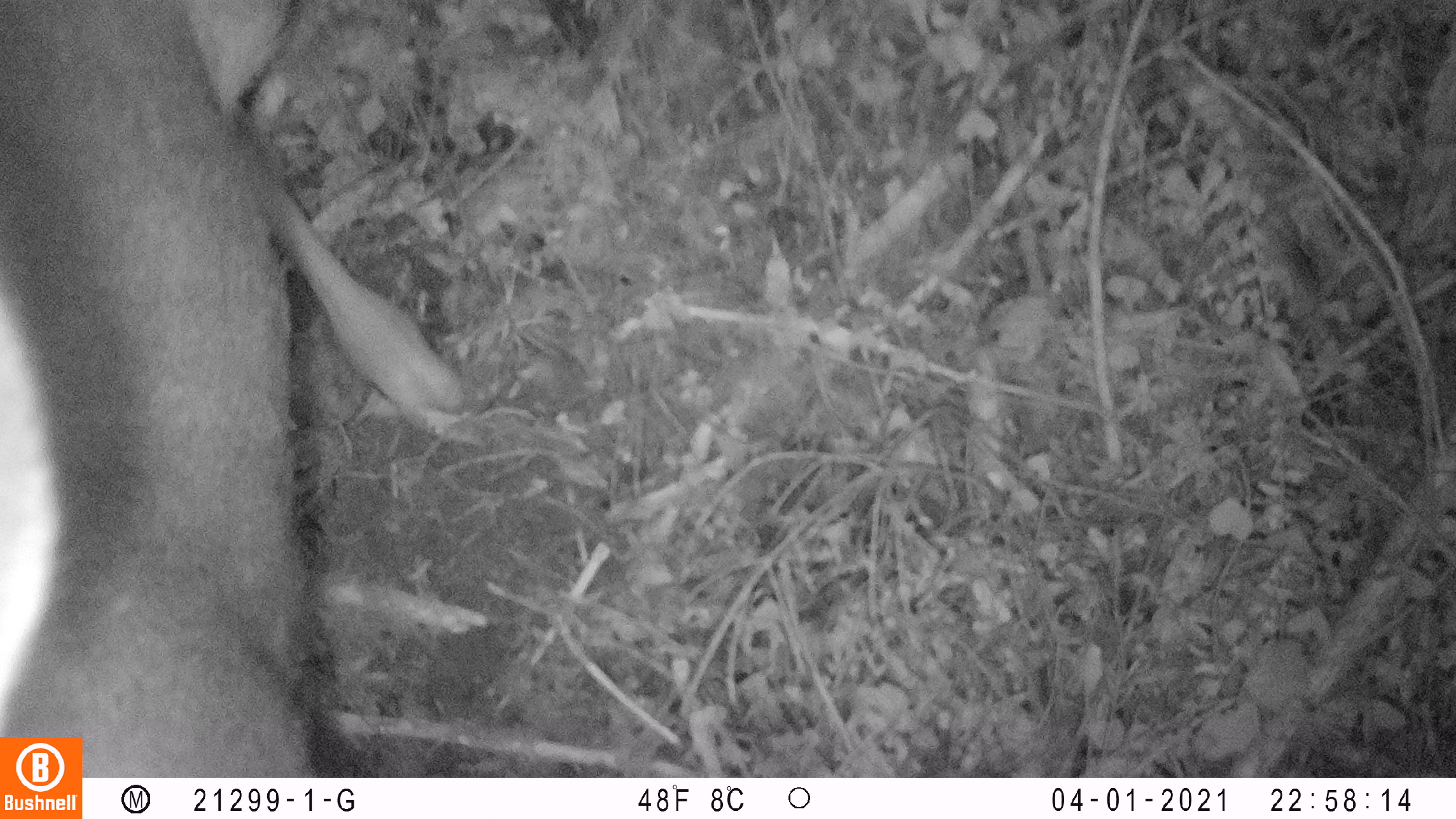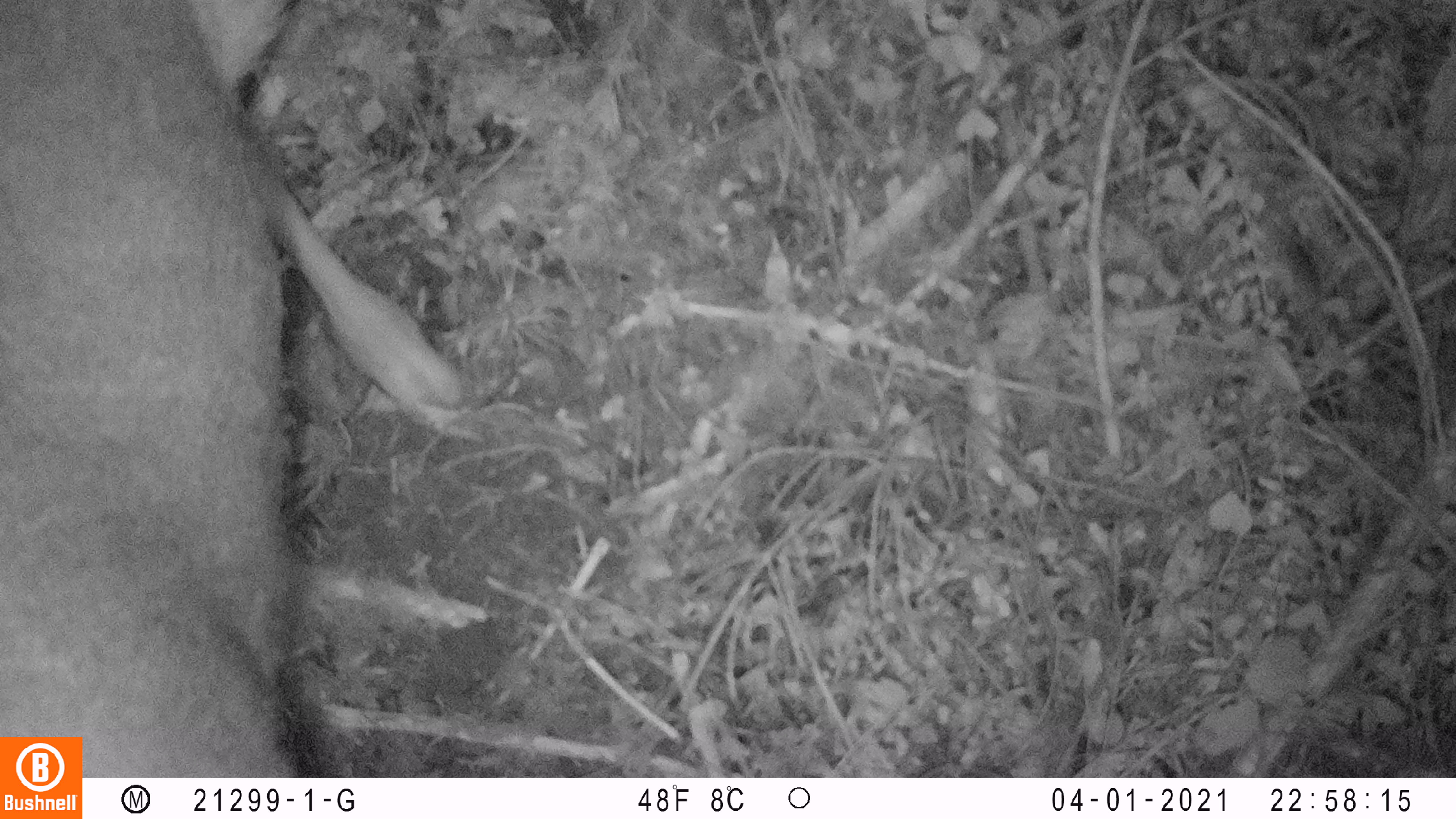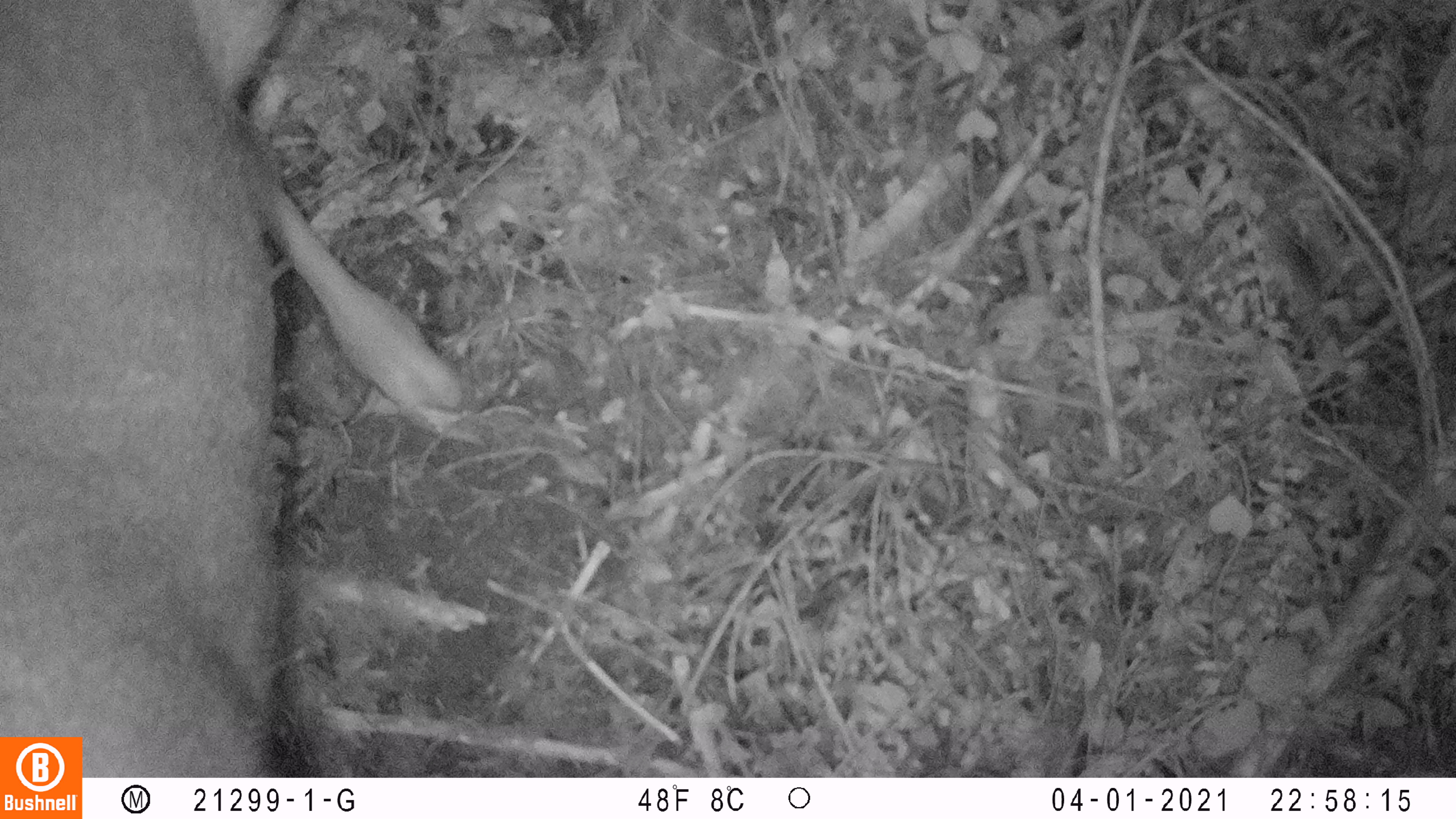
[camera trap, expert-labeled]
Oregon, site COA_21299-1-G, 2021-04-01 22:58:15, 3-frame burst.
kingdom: Animalia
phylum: Chordata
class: Mammalia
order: Artiodactyla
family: Cervidae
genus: Odocoileus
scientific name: Odocoileus hemionus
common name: black-tailed deer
Black-tailed deer (Odocoileus hemionus).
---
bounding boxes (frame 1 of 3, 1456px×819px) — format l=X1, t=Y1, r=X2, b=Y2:
black-tailed deer: l=5, t=7, r=469, b=733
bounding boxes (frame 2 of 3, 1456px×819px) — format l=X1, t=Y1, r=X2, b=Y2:
black-tailed deer: l=1, t=3, r=477, b=731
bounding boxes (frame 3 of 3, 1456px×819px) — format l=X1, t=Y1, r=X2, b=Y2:
black-tailed deer: l=4, t=2, r=470, b=732